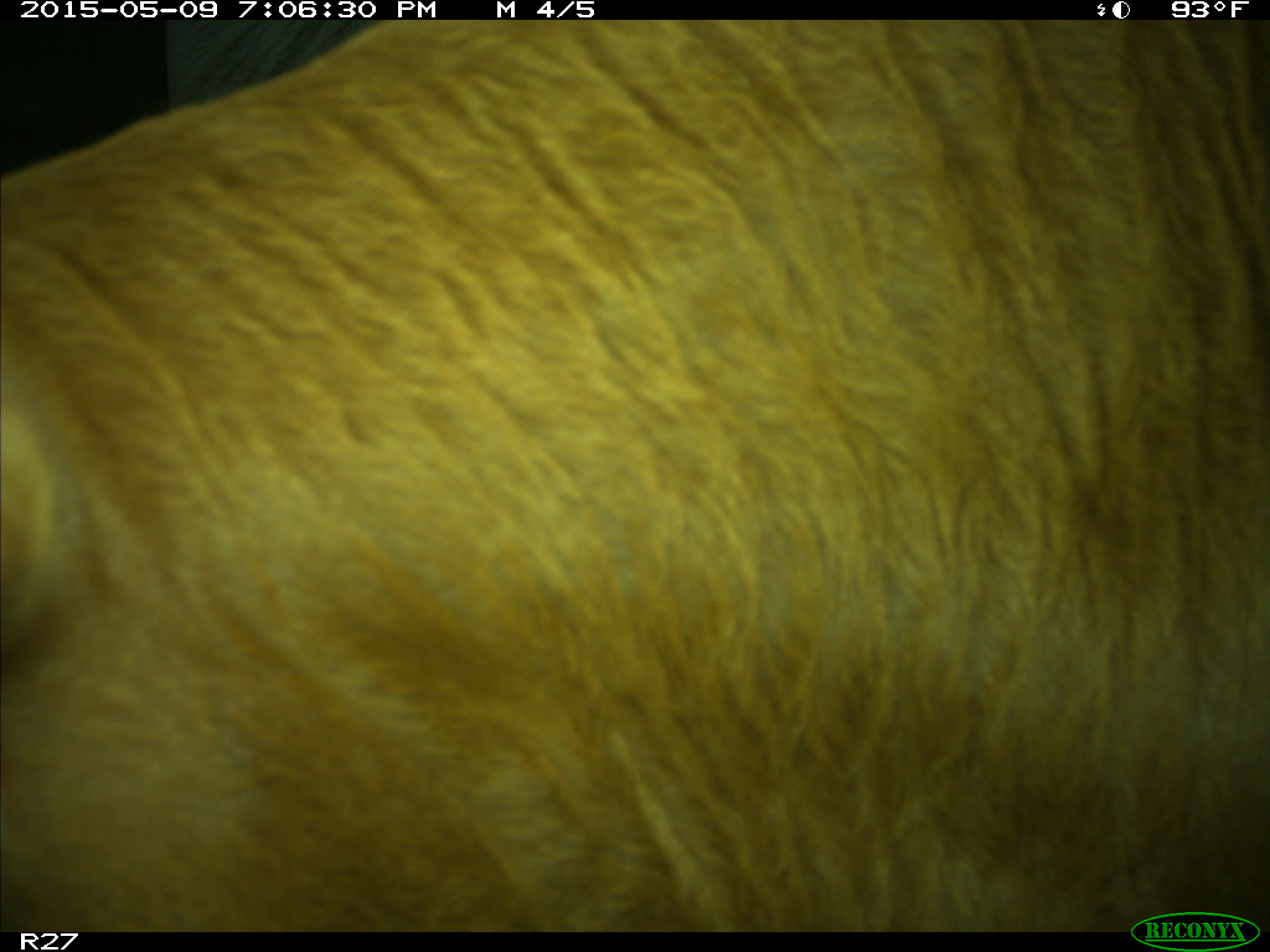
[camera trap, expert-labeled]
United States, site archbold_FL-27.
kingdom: Animalia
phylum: Chordata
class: Mammalia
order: Artiodactyla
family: Bovidae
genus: Bos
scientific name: Bos taurus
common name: domestic cow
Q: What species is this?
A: Bos taurus (domestic cow).